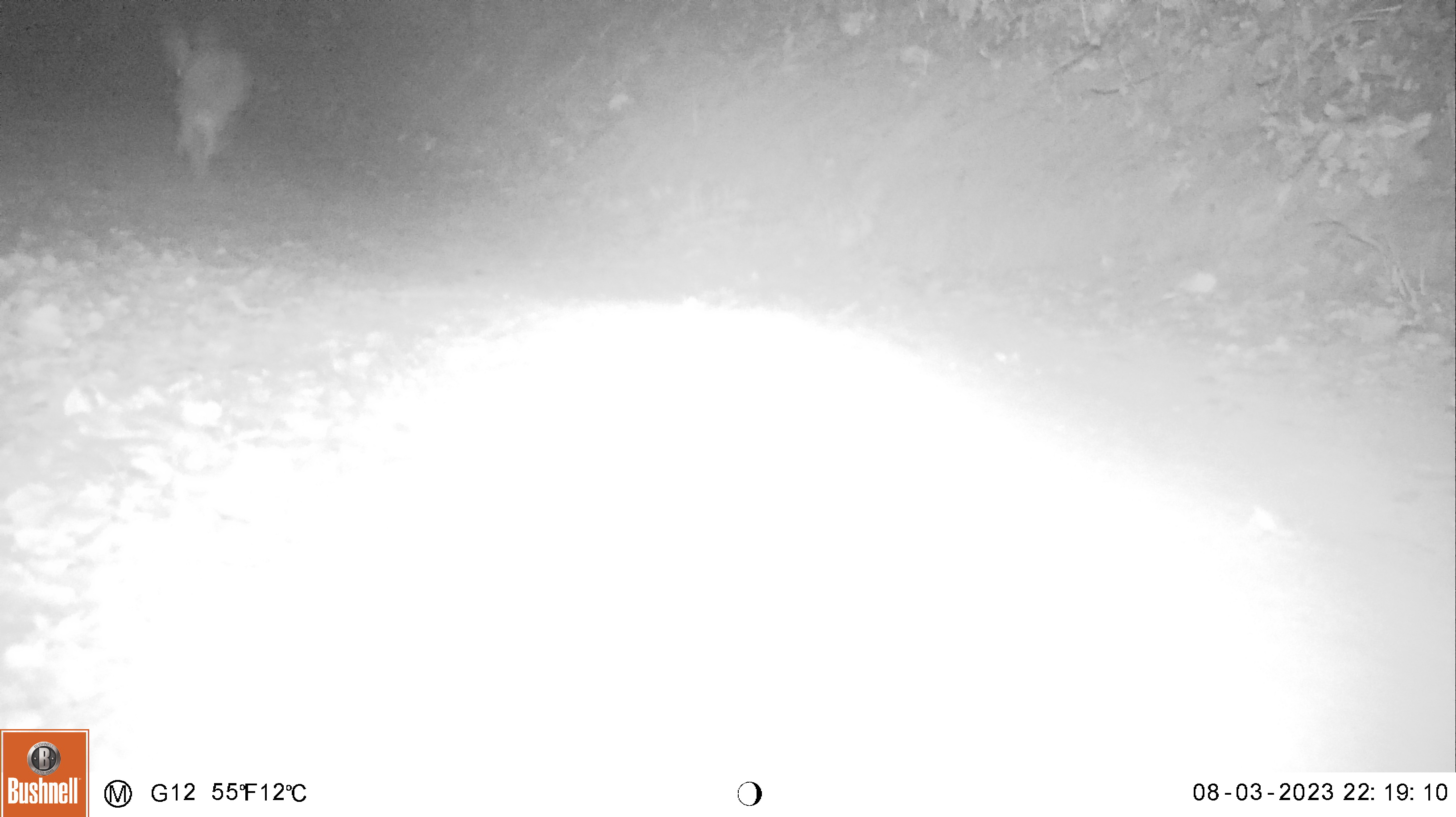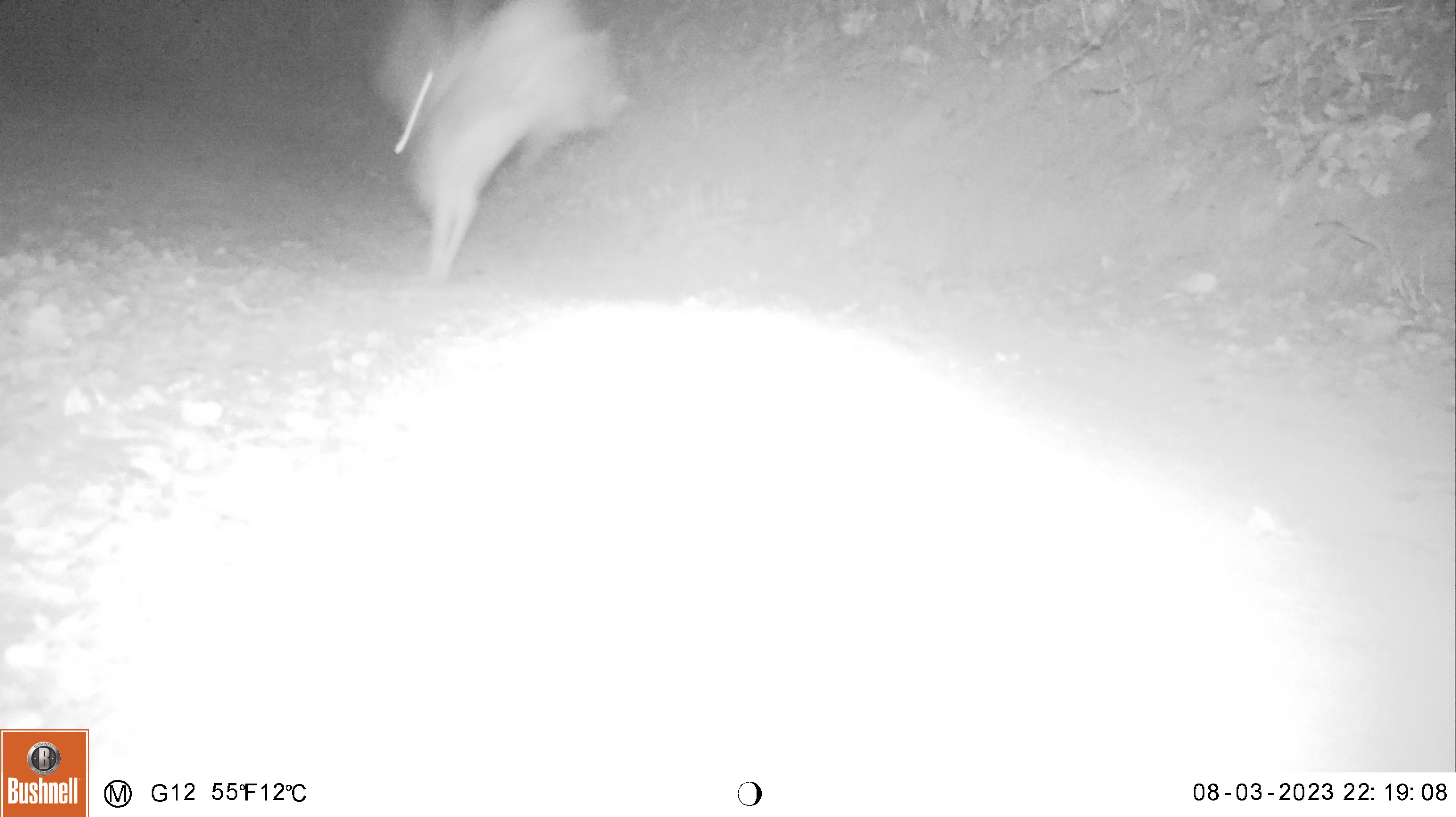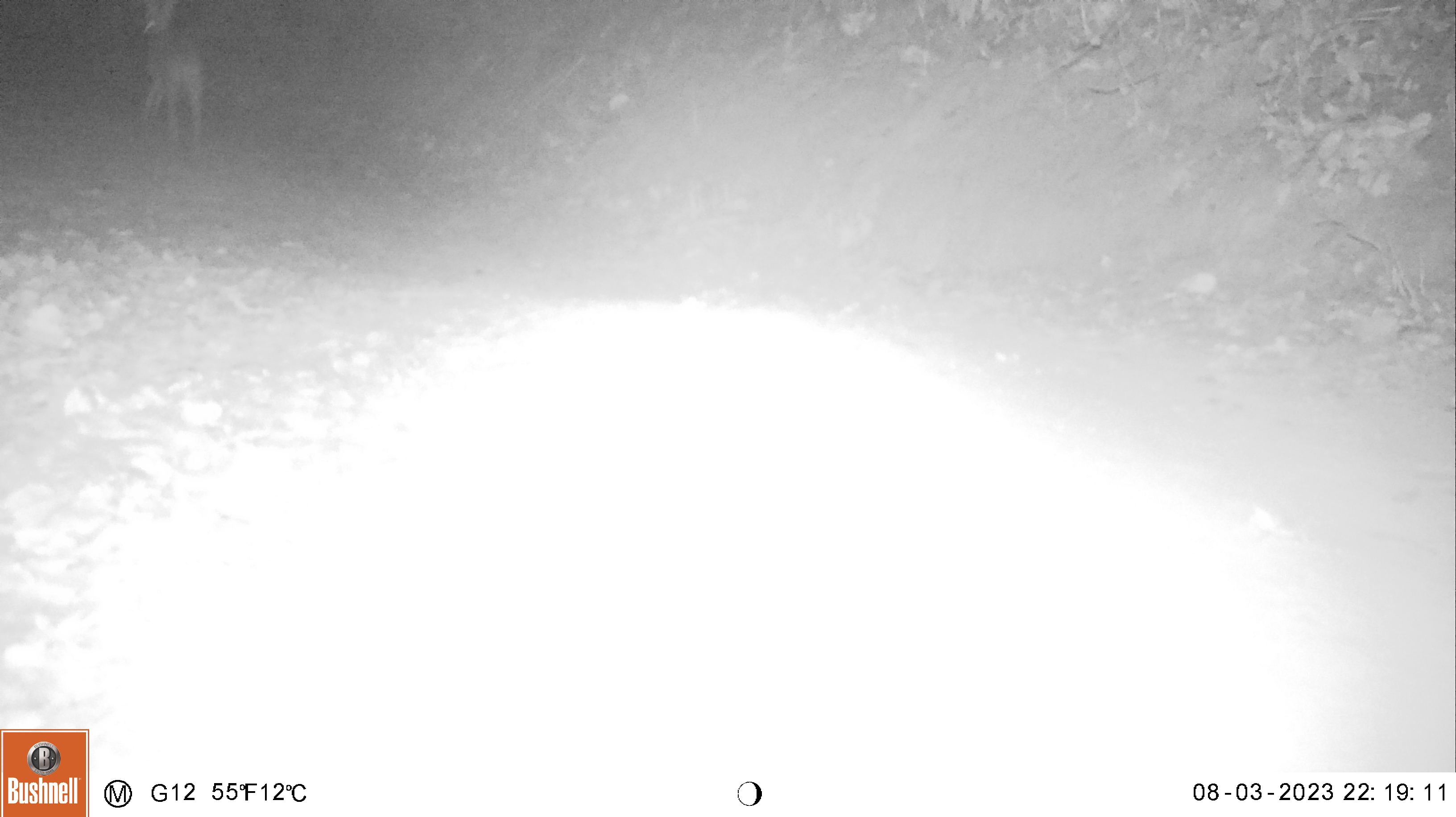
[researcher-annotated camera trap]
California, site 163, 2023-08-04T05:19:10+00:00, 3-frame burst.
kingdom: Animalia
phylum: Chordata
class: Mammalia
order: Lagomorpha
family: Leporidae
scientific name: Leporidae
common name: rabbit